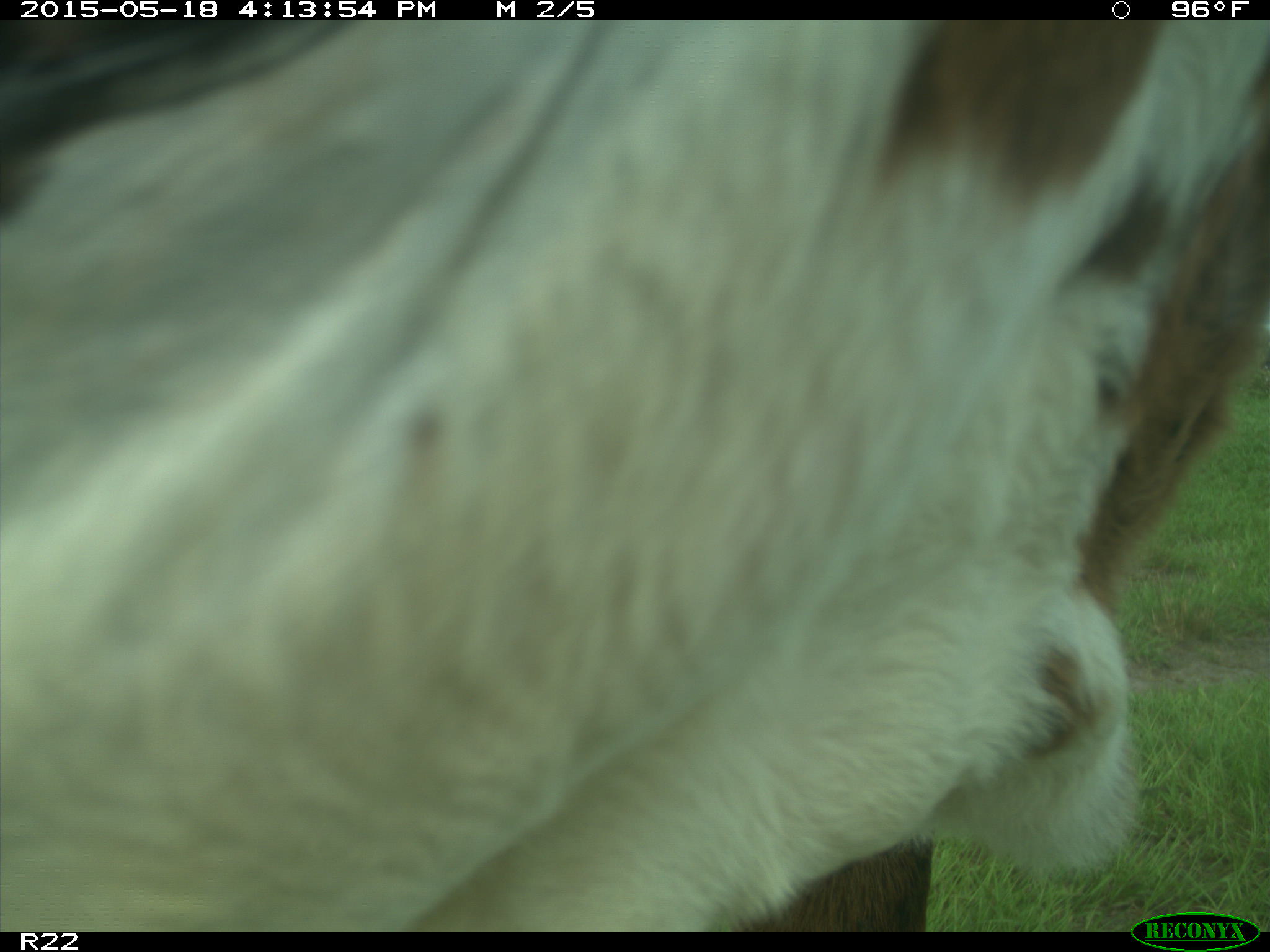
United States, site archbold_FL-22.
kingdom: Animalia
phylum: Chordata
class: Mammalia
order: Artiodactyla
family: Bovidae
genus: Bos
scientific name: Bos taurus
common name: domestic cow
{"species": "Bos taurus (domestic cow)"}